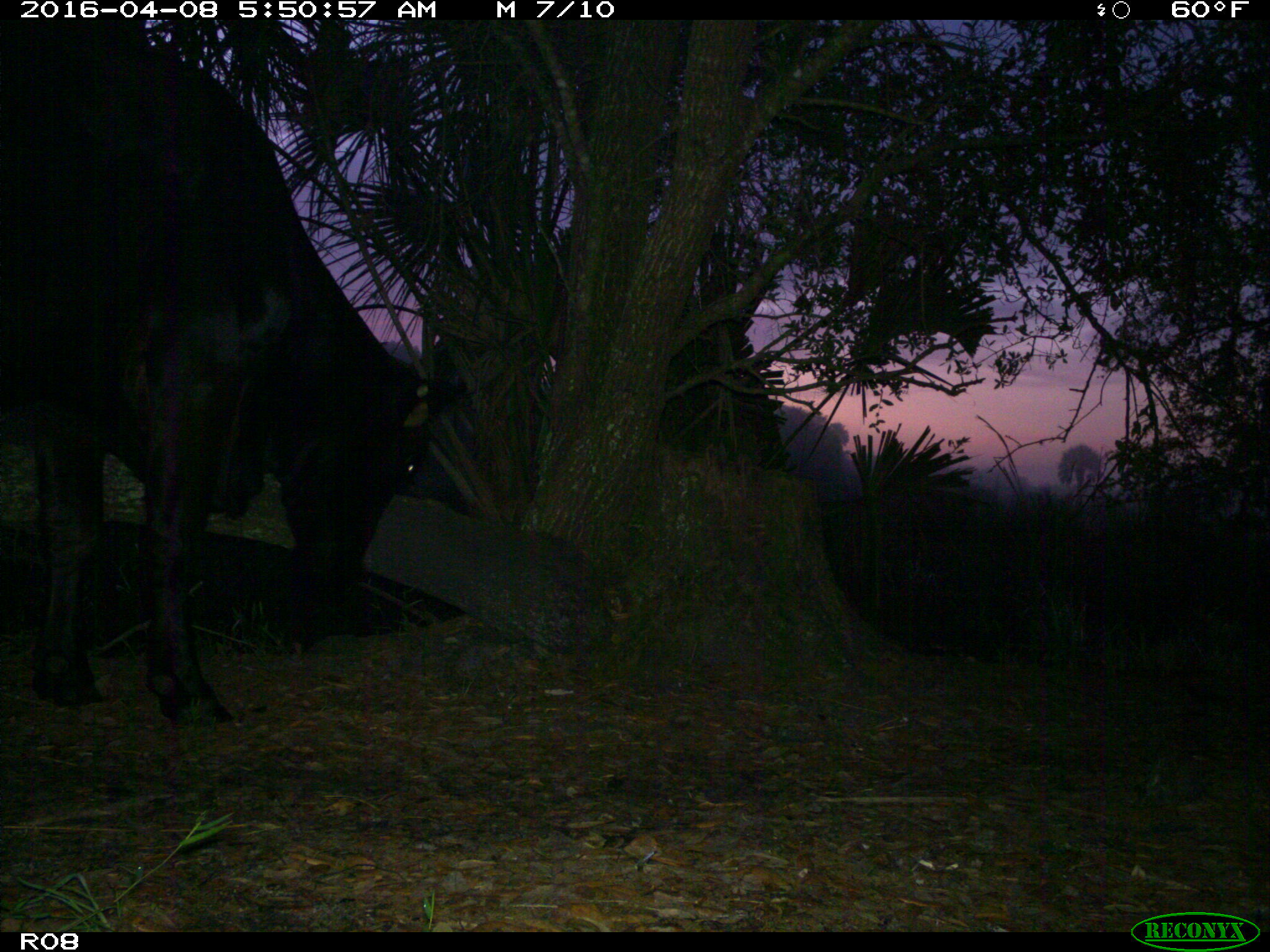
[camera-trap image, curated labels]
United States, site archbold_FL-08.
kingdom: Animalia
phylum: Chordata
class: Mammalia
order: Artiodactyla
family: Bovidae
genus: Bos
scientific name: Bos taurus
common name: domestic cow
Bos taurus (domestic cow).